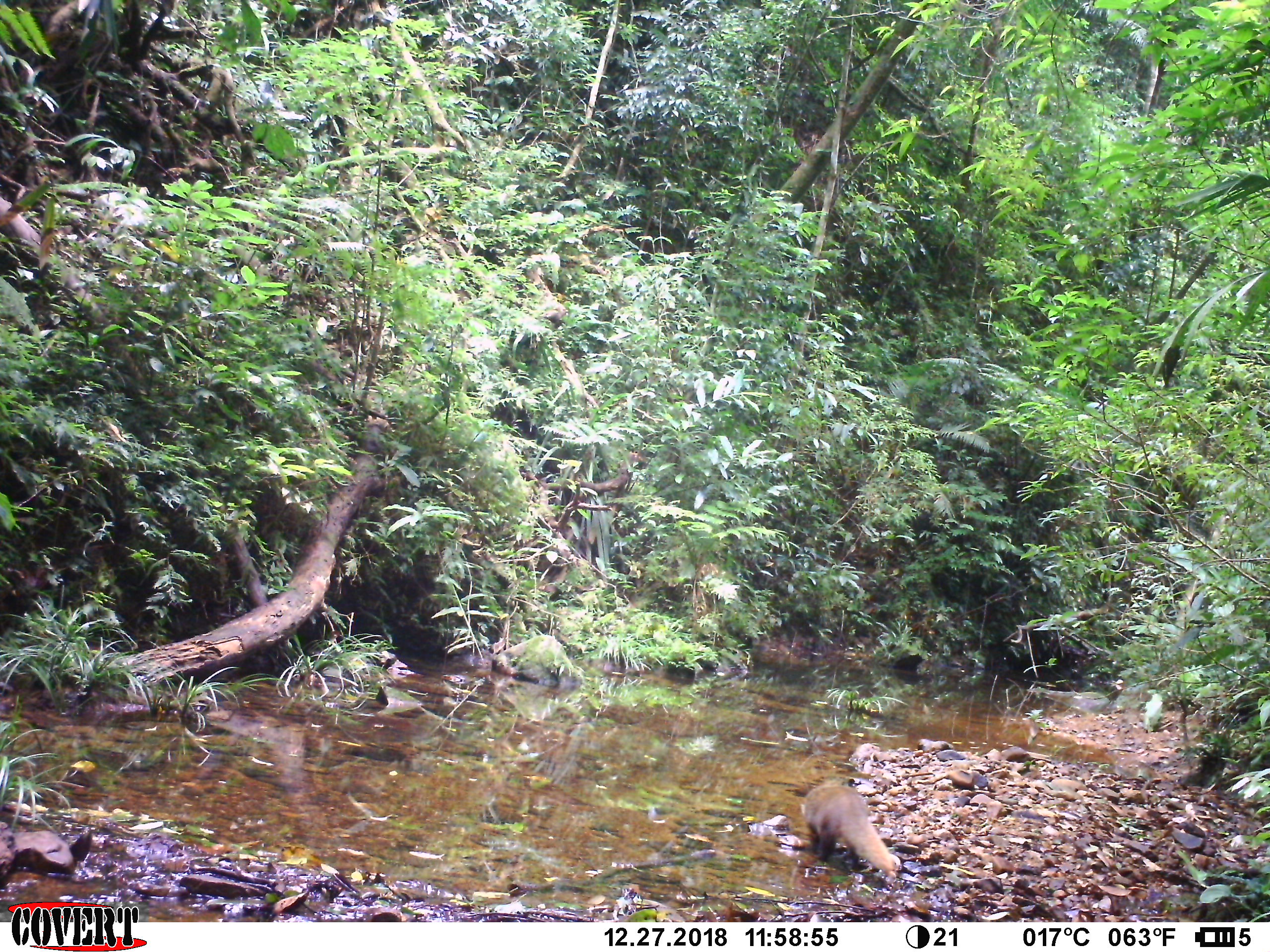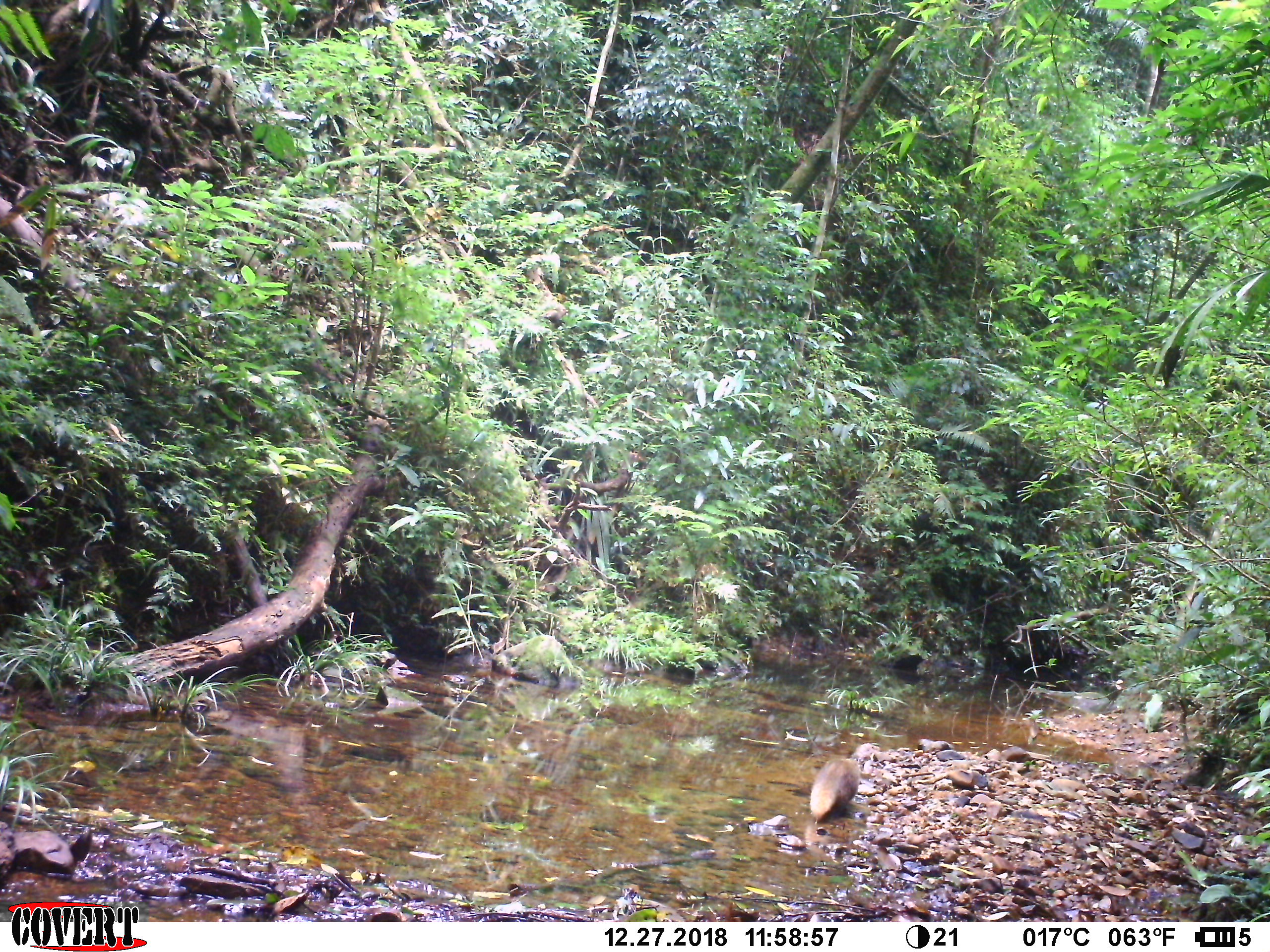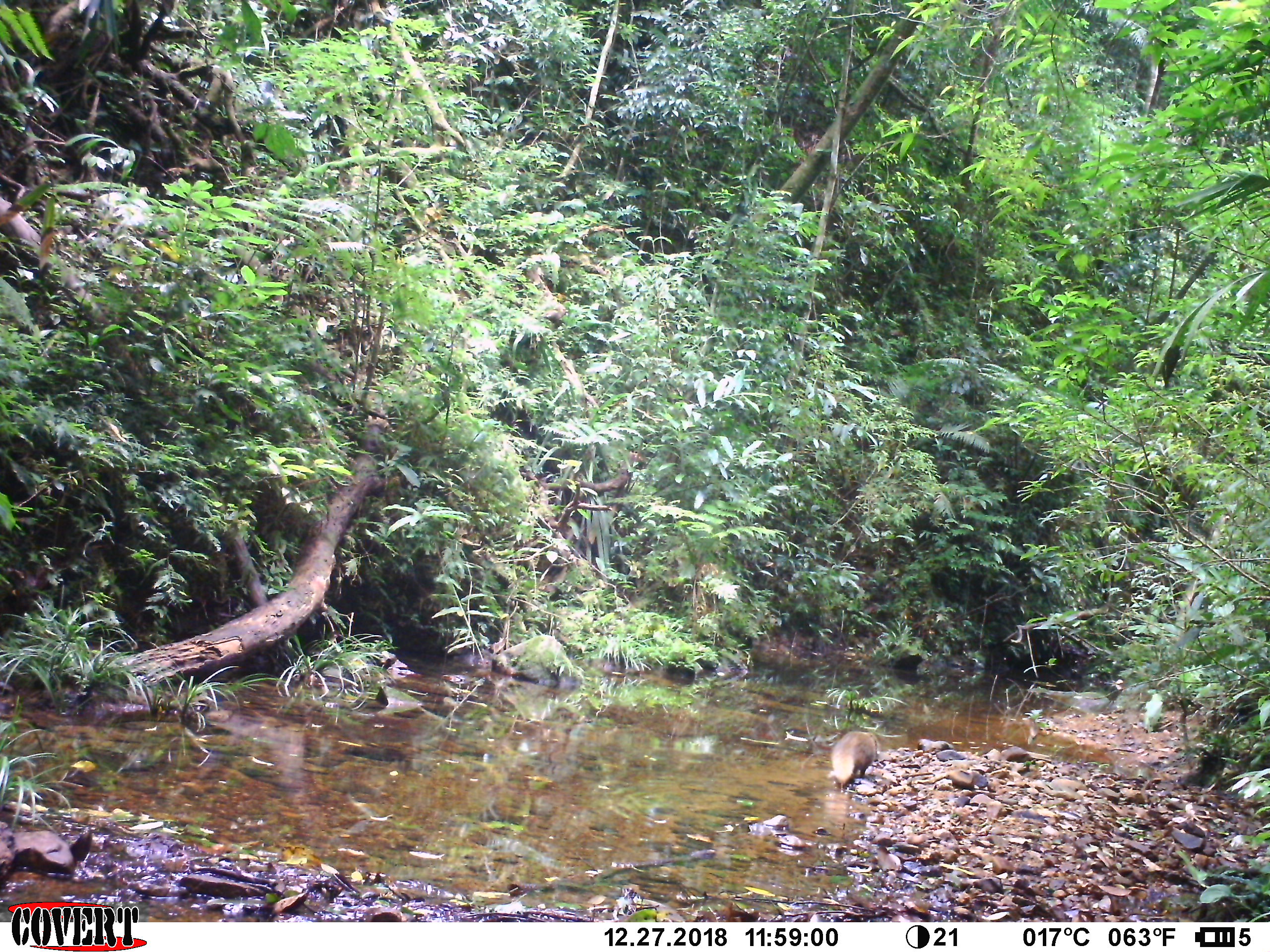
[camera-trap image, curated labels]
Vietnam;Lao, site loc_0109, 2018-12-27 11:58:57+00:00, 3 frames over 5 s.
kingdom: Animalia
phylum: Chordata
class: Mammalia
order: Carnivora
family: Herpestidae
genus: Urva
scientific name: Urva urva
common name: crab-eating mongoose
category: crab eating mongoose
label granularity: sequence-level